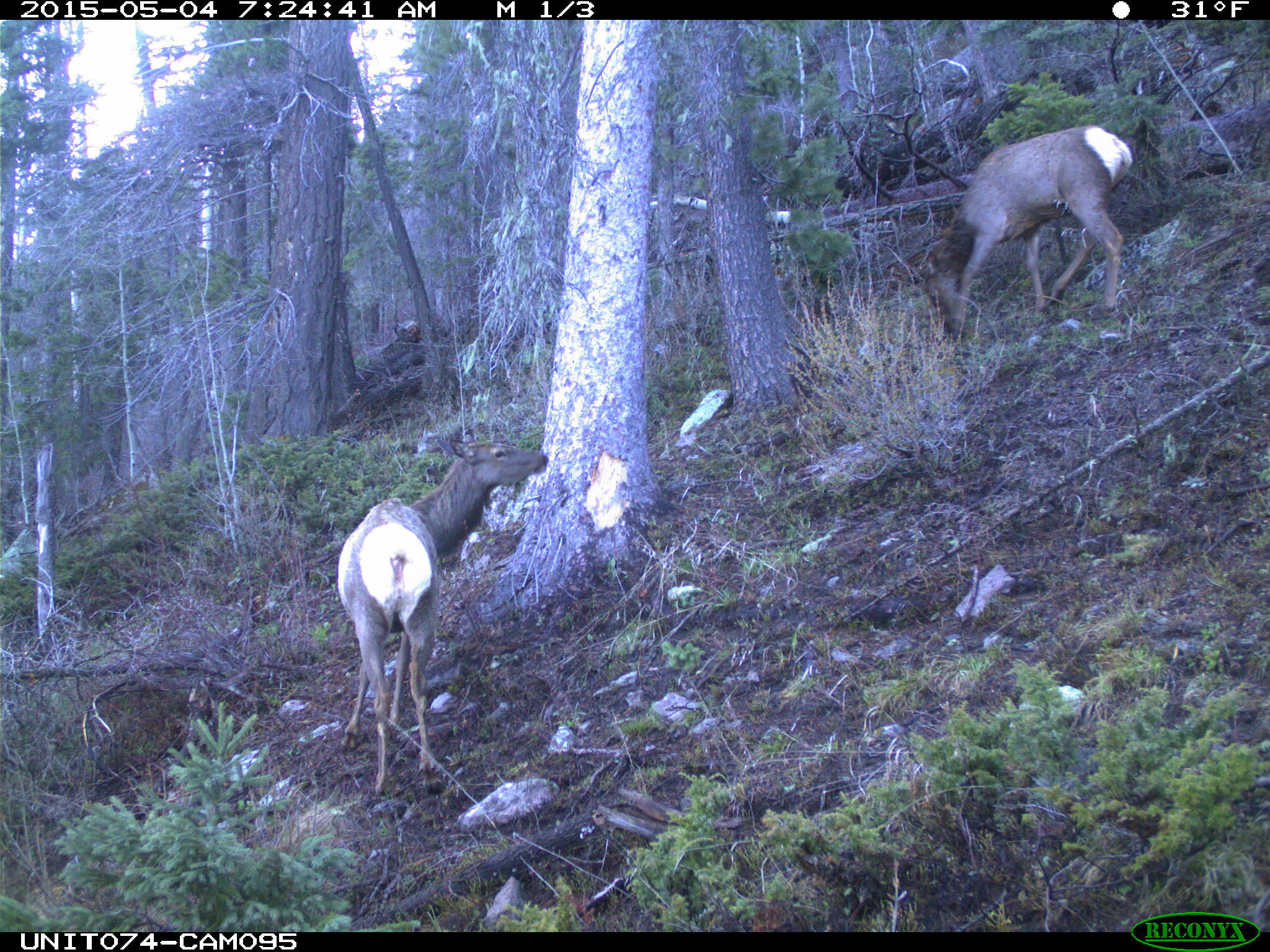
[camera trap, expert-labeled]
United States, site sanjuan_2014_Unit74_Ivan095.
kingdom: Animalia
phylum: Chordata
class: Mammalia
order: Artiodactyla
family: Cervidae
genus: Cervus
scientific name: Cervus elaphus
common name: red deer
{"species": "Cervus elaphus (red deer)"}